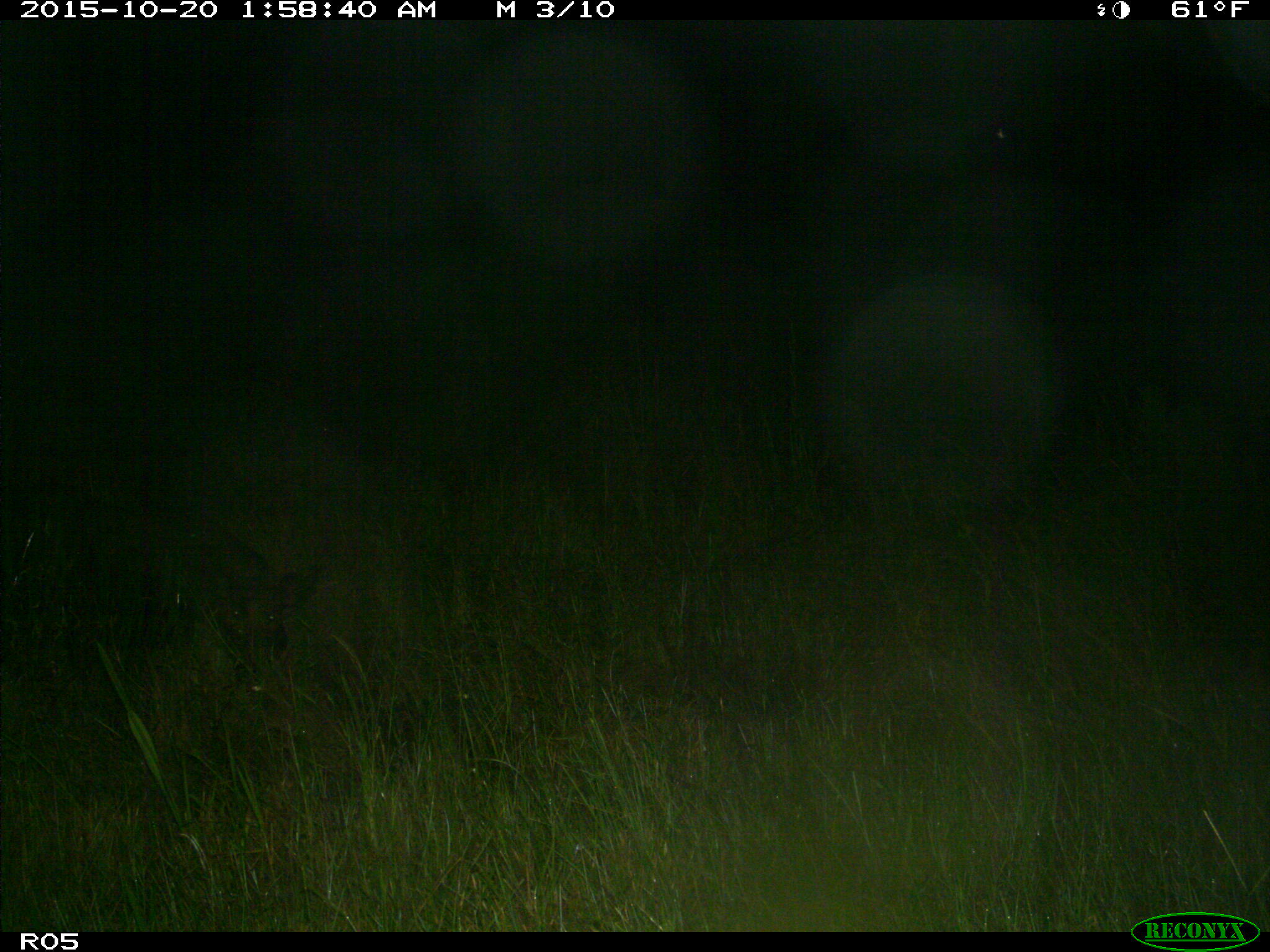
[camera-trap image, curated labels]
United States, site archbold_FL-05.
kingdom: Animalia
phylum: Chordata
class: Mammalia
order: Artiodactyla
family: Suidae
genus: Sus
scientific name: Sus scrofa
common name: wild boar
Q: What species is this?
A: Sus scrofa (wild boar).